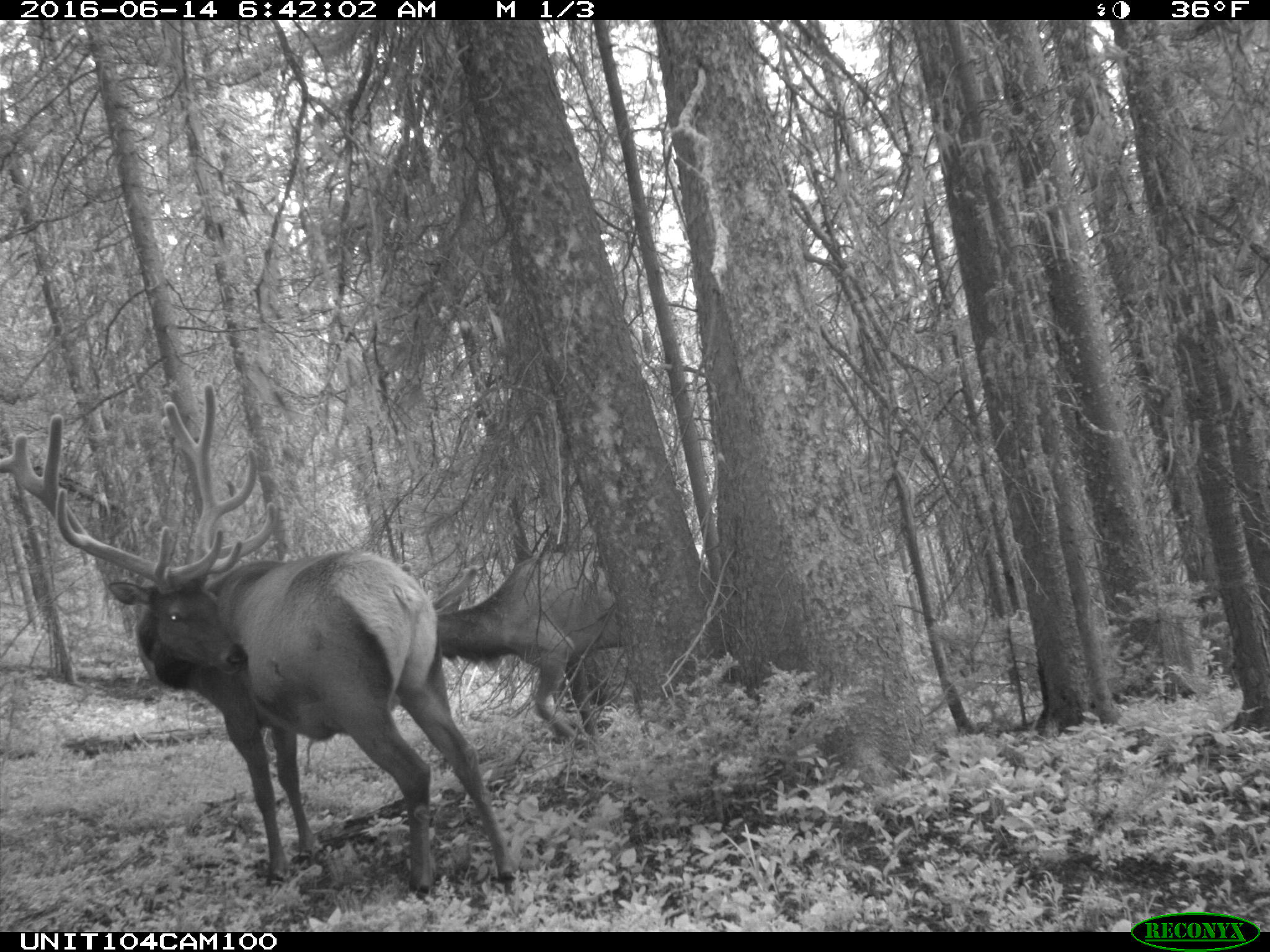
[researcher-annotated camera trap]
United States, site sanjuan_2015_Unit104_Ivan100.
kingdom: Animalia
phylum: Chordata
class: Mammalia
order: Artiodactyla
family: Cervidae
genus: Cervus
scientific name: Cervus elaphus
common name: red deer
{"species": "Cervus elaphus (red deer)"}